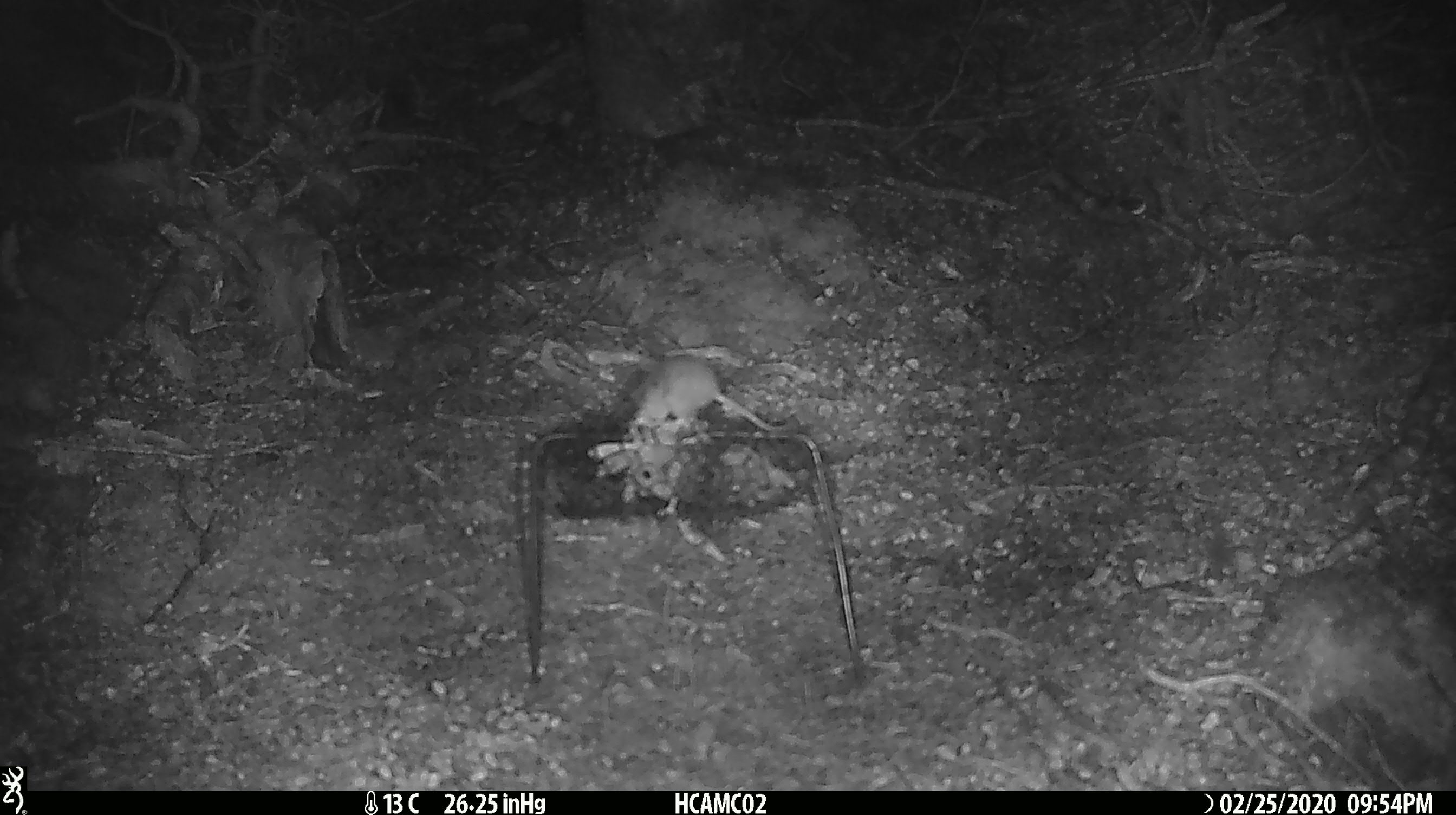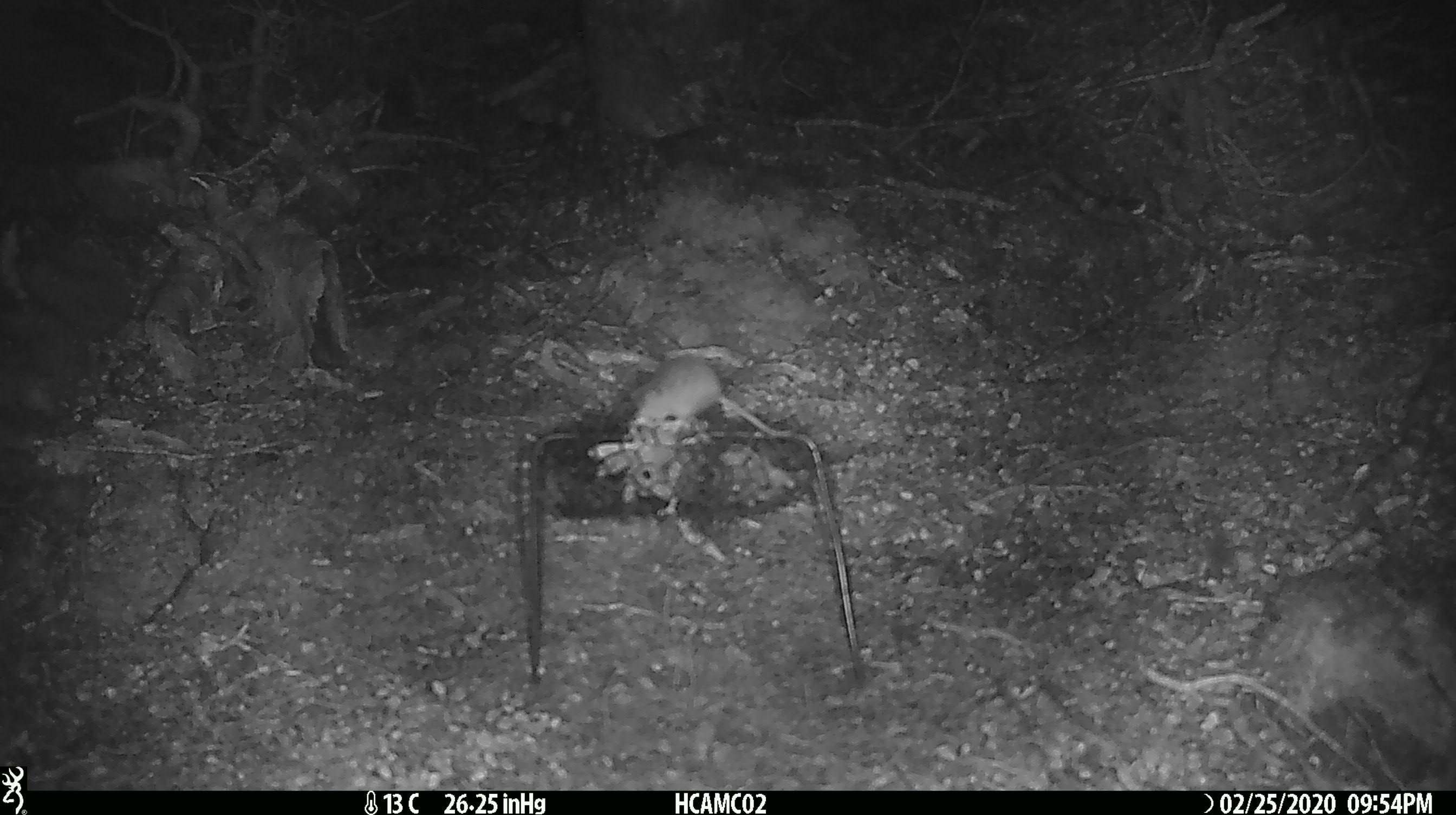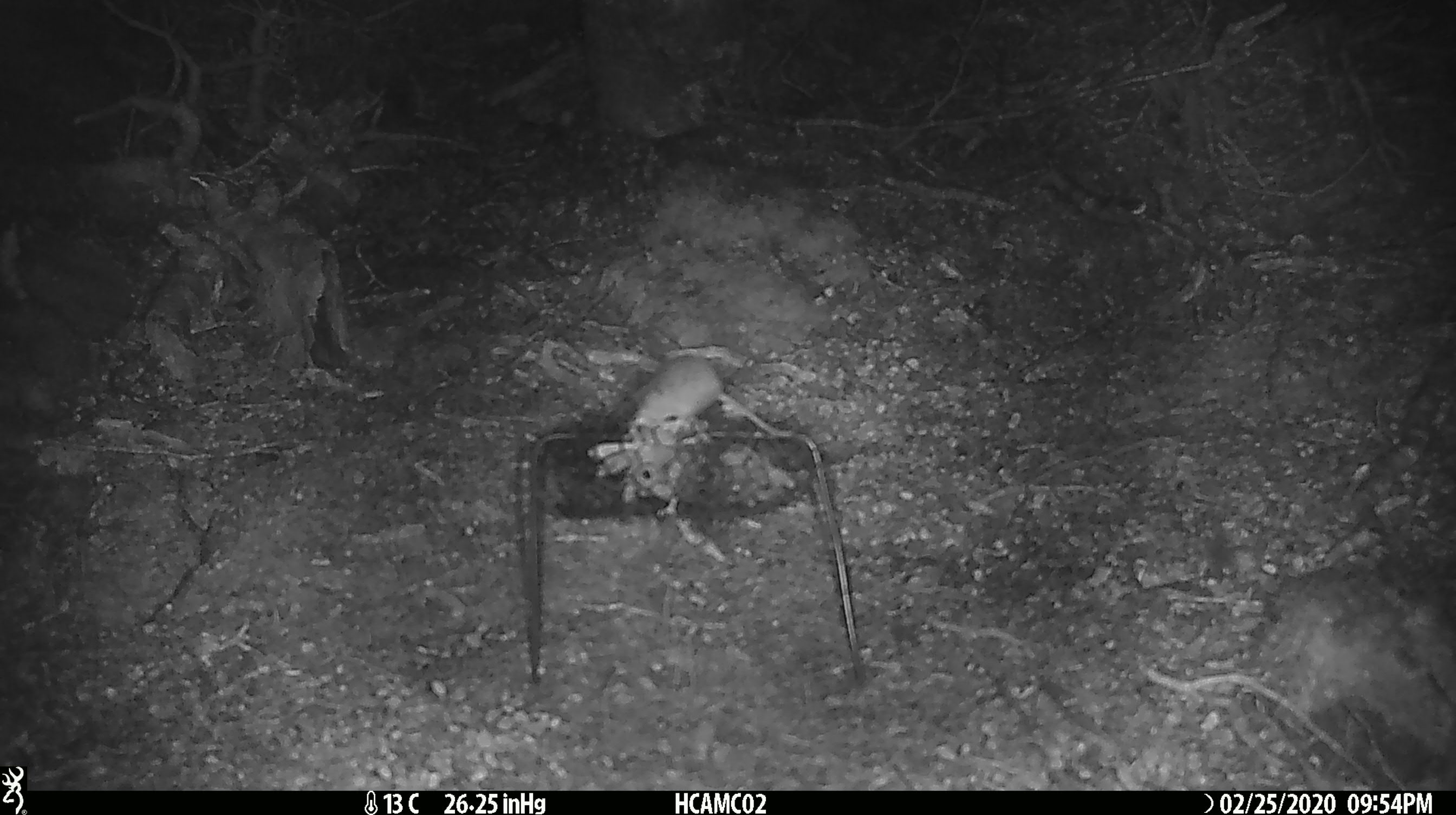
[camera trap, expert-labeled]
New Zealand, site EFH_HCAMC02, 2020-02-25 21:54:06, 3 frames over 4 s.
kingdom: Animalia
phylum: Chordata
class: Mammalia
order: Rodentia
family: Muridae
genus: Mus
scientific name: Mus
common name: mouse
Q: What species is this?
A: Mouse (Mus).